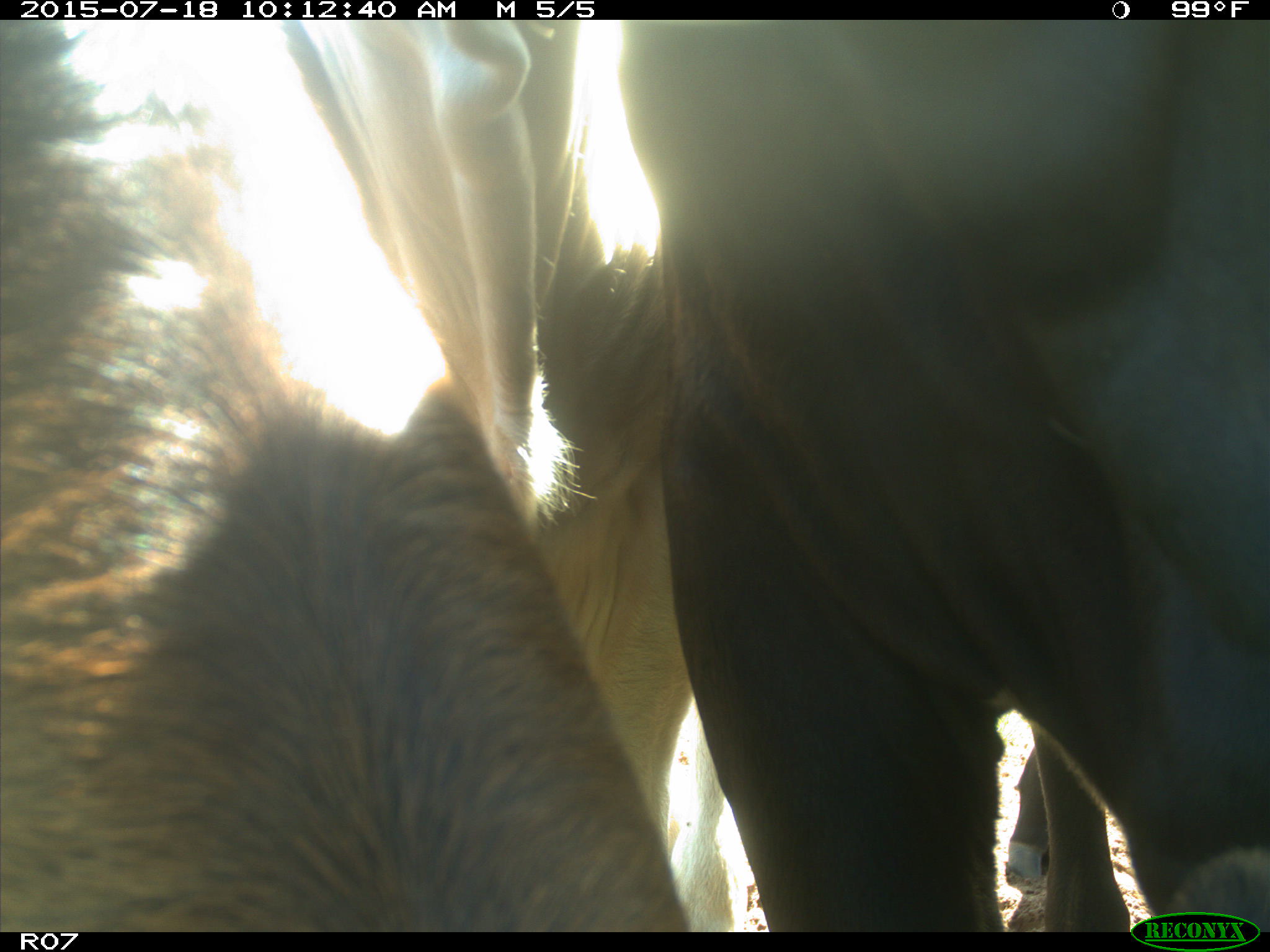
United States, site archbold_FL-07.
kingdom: Animalia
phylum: Chordata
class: Mammalia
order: Artiodactyla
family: Bovidae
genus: Bos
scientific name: Bos taurus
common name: domestic cow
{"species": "Bos taurus (domestic cow)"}